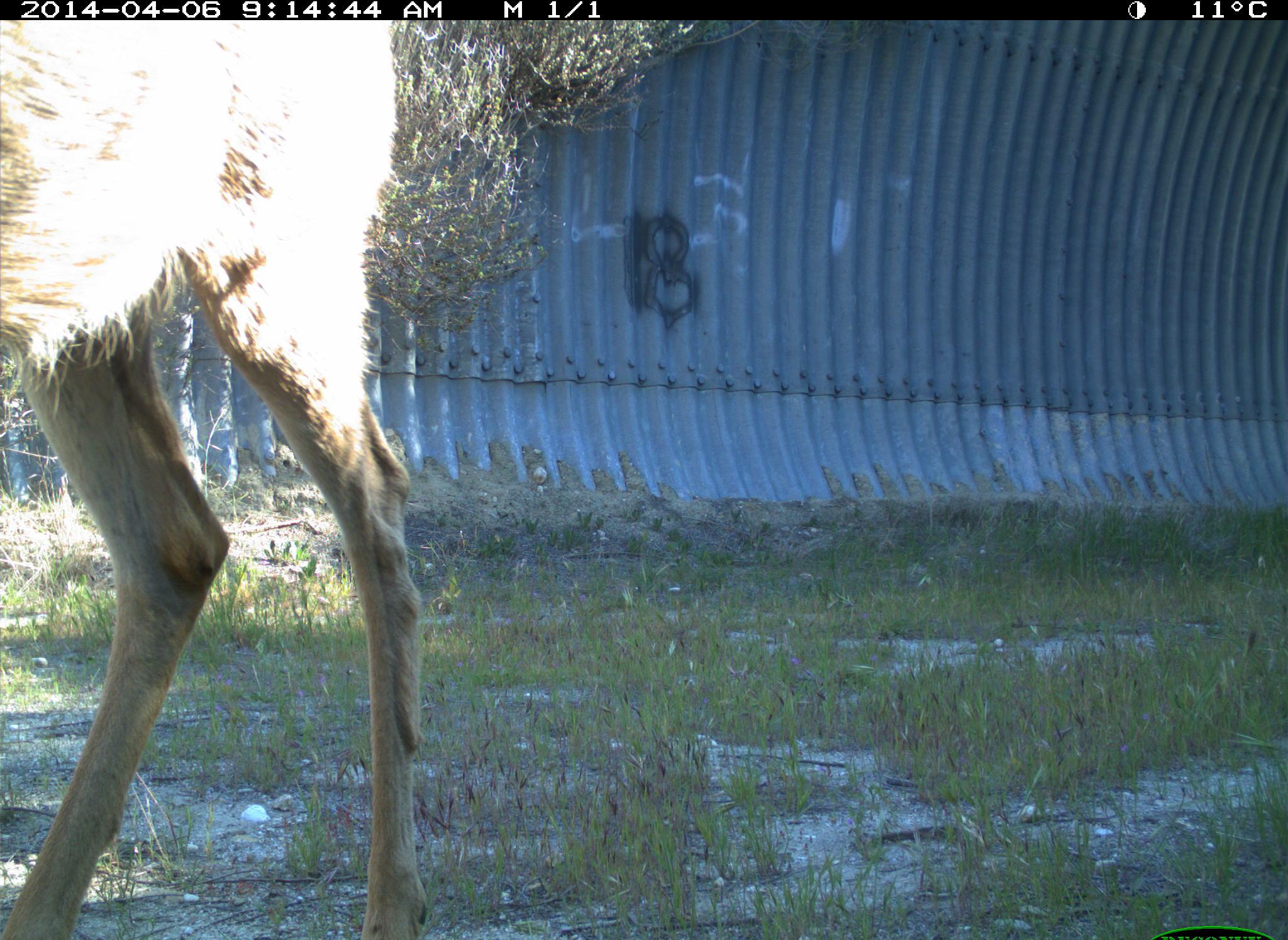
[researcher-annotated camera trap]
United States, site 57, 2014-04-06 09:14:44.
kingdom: Animalia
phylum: Chordata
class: Mammalia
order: Artiodactyla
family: Cervidae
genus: Odocoileus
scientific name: Odocoileus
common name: deer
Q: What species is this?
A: Deer (Odocoileus).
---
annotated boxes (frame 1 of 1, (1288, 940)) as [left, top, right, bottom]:
deer: [2, 19, 430, 940]